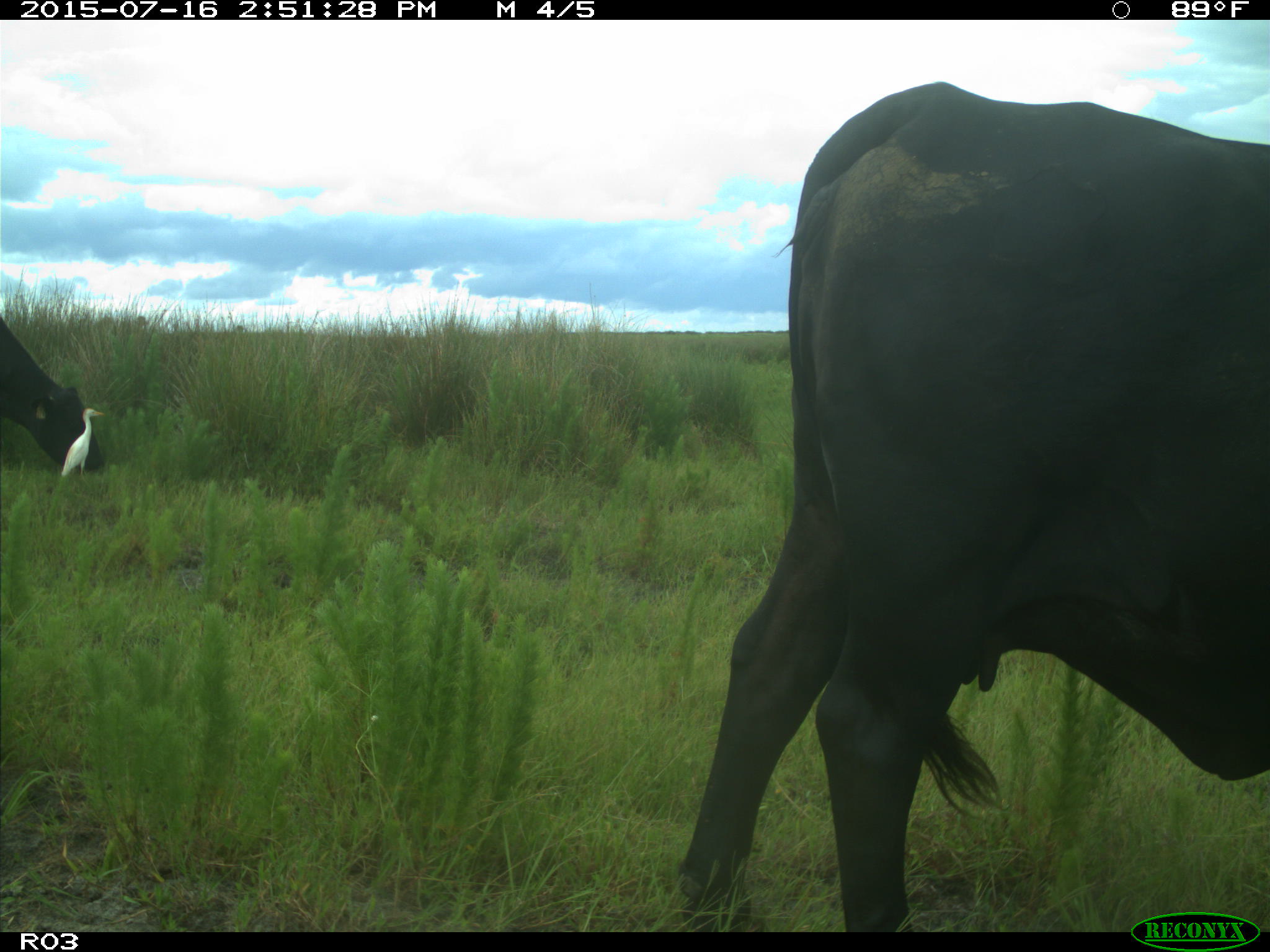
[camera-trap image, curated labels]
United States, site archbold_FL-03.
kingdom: Animalia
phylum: Chordata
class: Mammalia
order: Artiodactyla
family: Bovidae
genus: Bos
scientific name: Bos taurus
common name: domestic cow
Bos taurus (domestic cow).